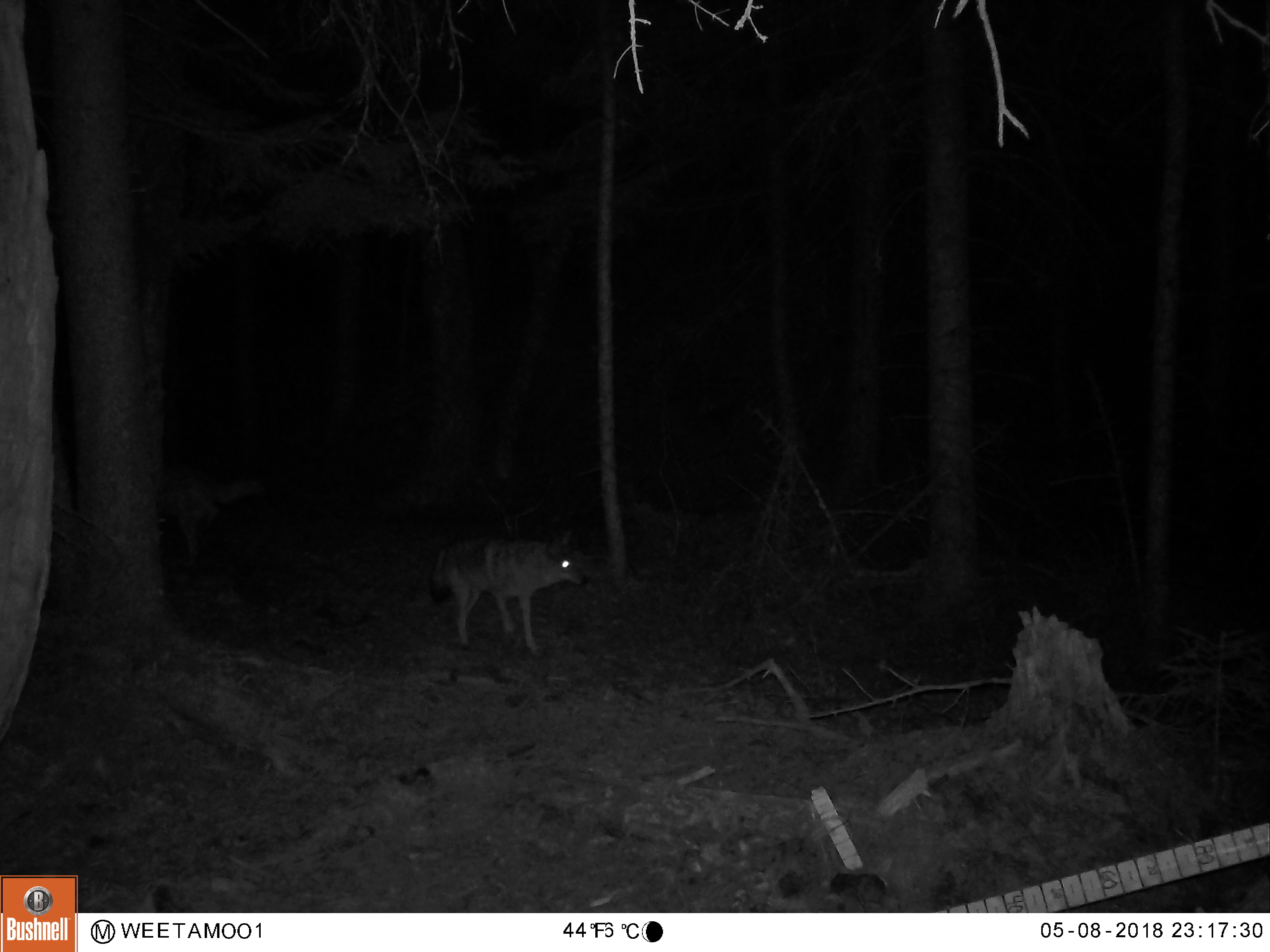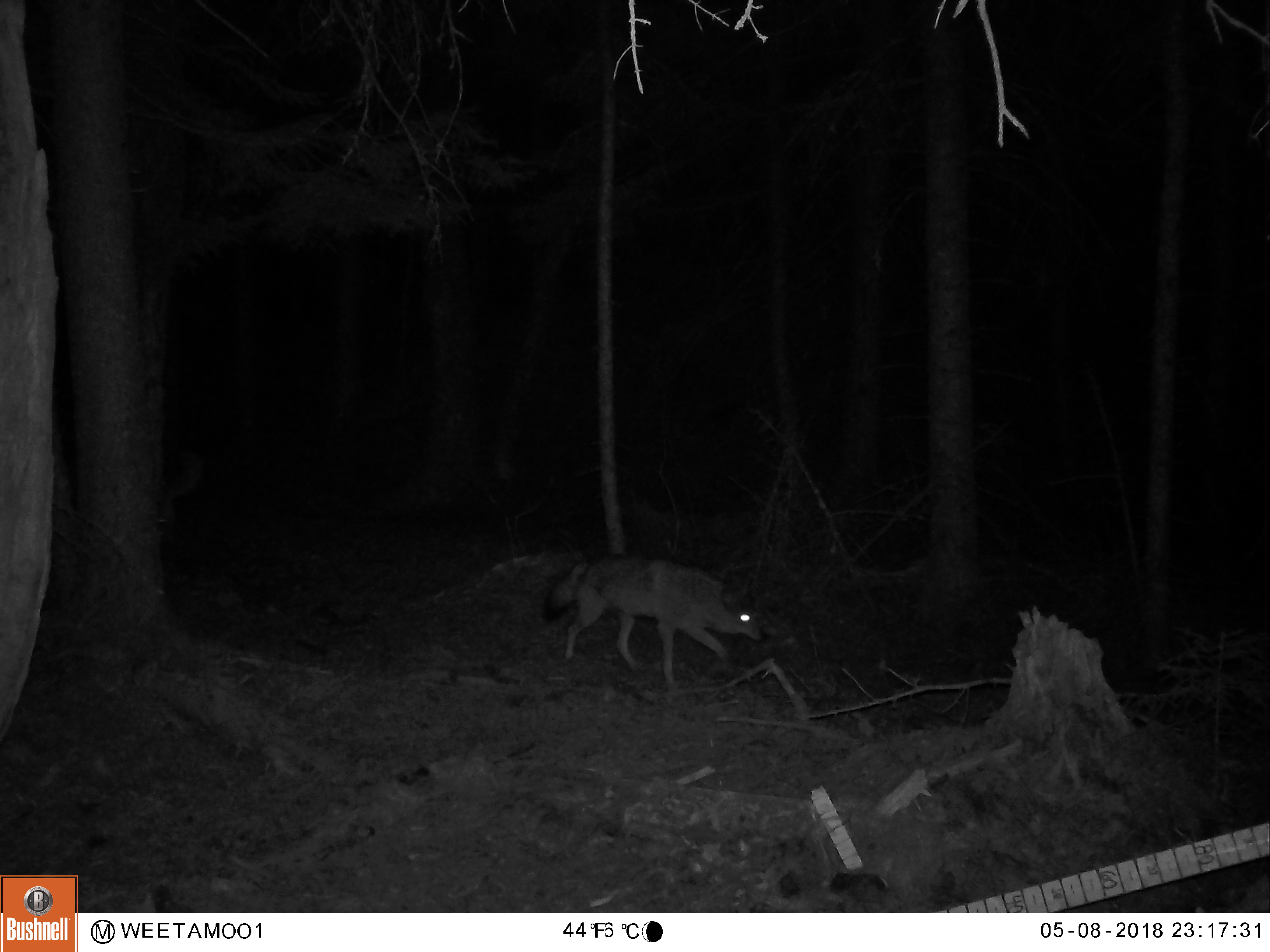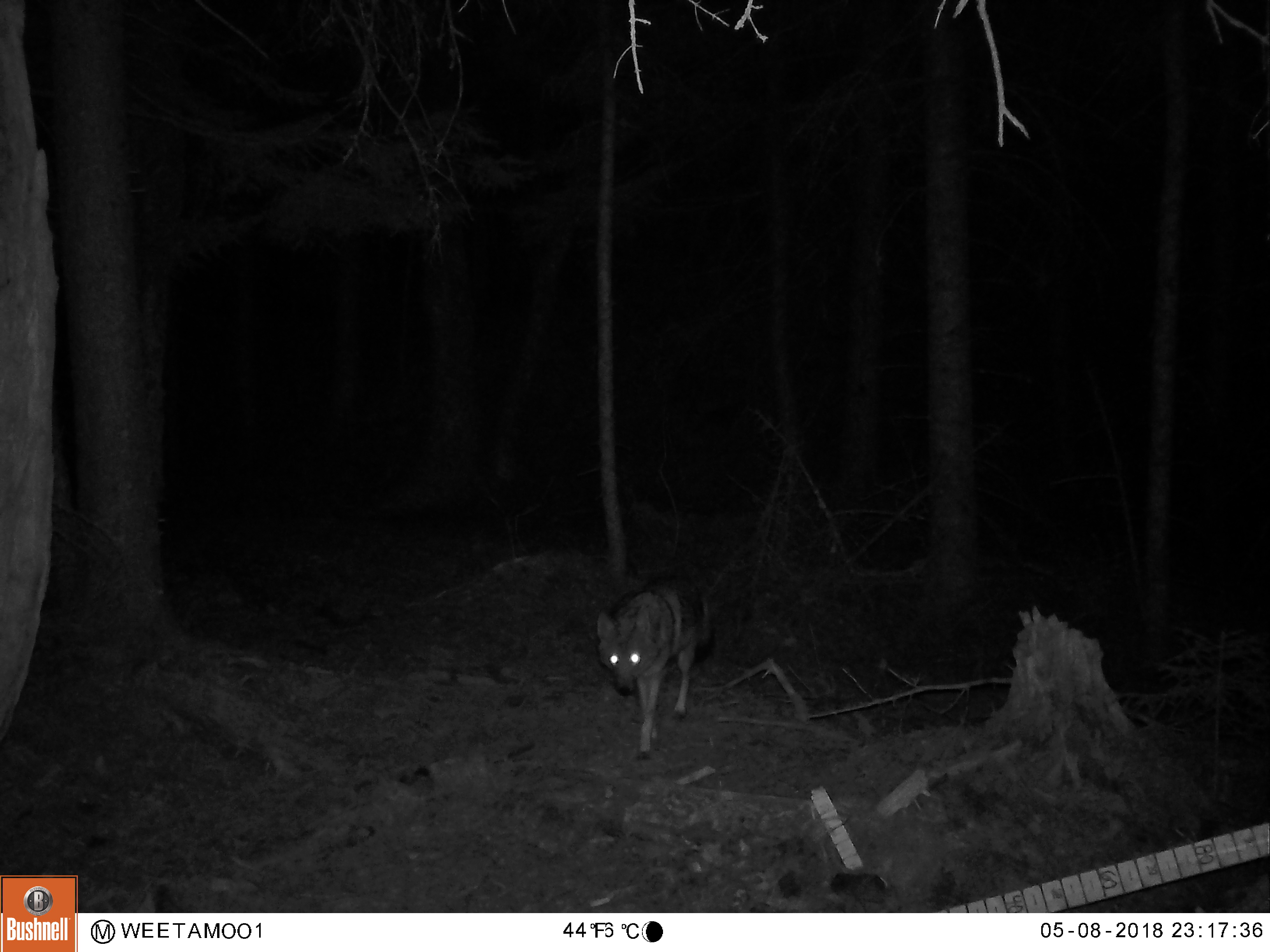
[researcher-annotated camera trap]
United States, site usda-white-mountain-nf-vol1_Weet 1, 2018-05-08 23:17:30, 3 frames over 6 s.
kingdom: Animalia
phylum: Chordata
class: Mammalia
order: Carnivora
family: Canidae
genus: Canis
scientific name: Canis latrans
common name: coyote